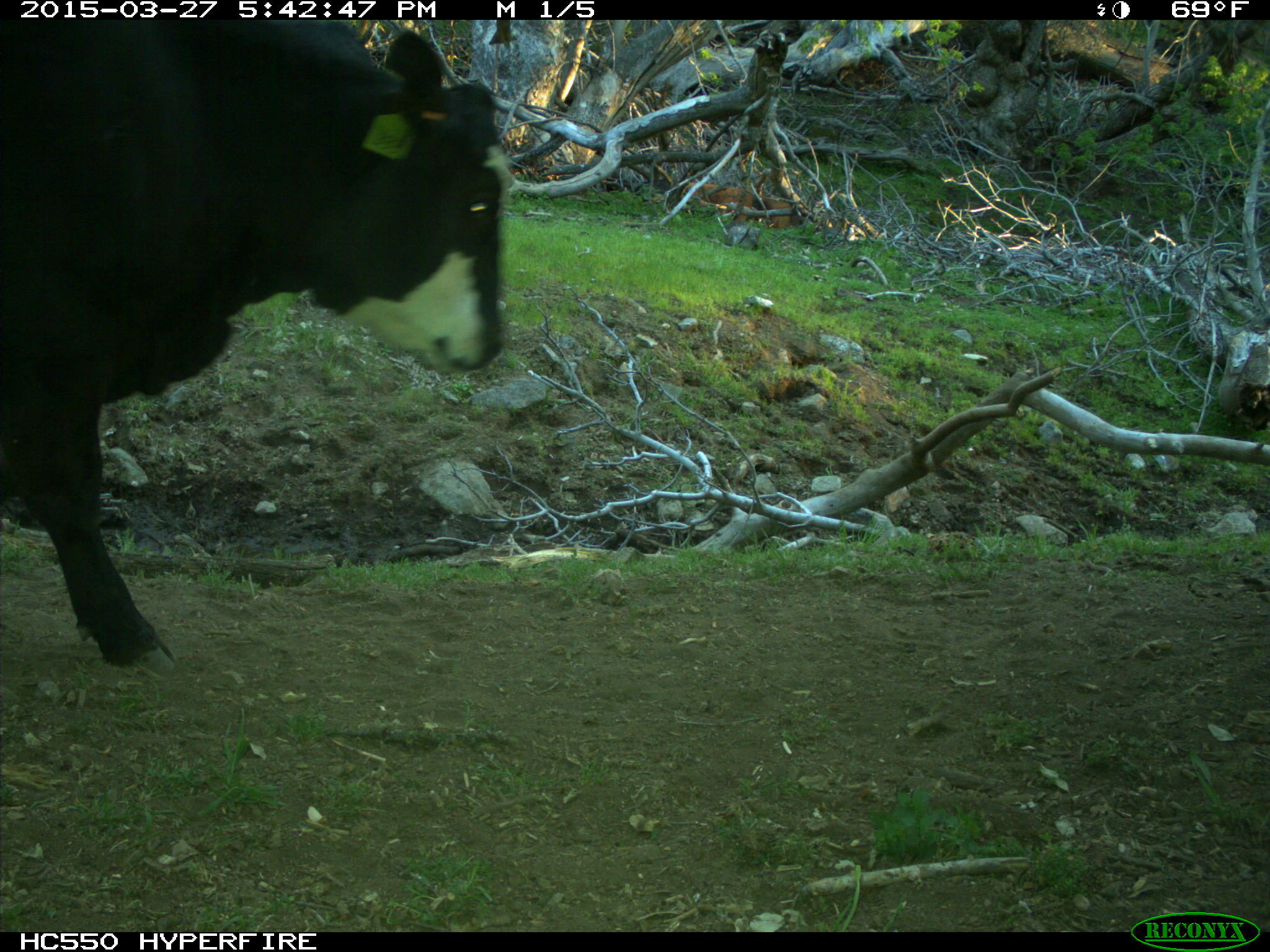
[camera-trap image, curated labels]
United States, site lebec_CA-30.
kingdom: Animalia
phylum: Chordata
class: Mammalia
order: Artiodactyla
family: Bovidae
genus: Bos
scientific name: Bos taurus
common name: domestic cow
Bos taurus (domestic cow).